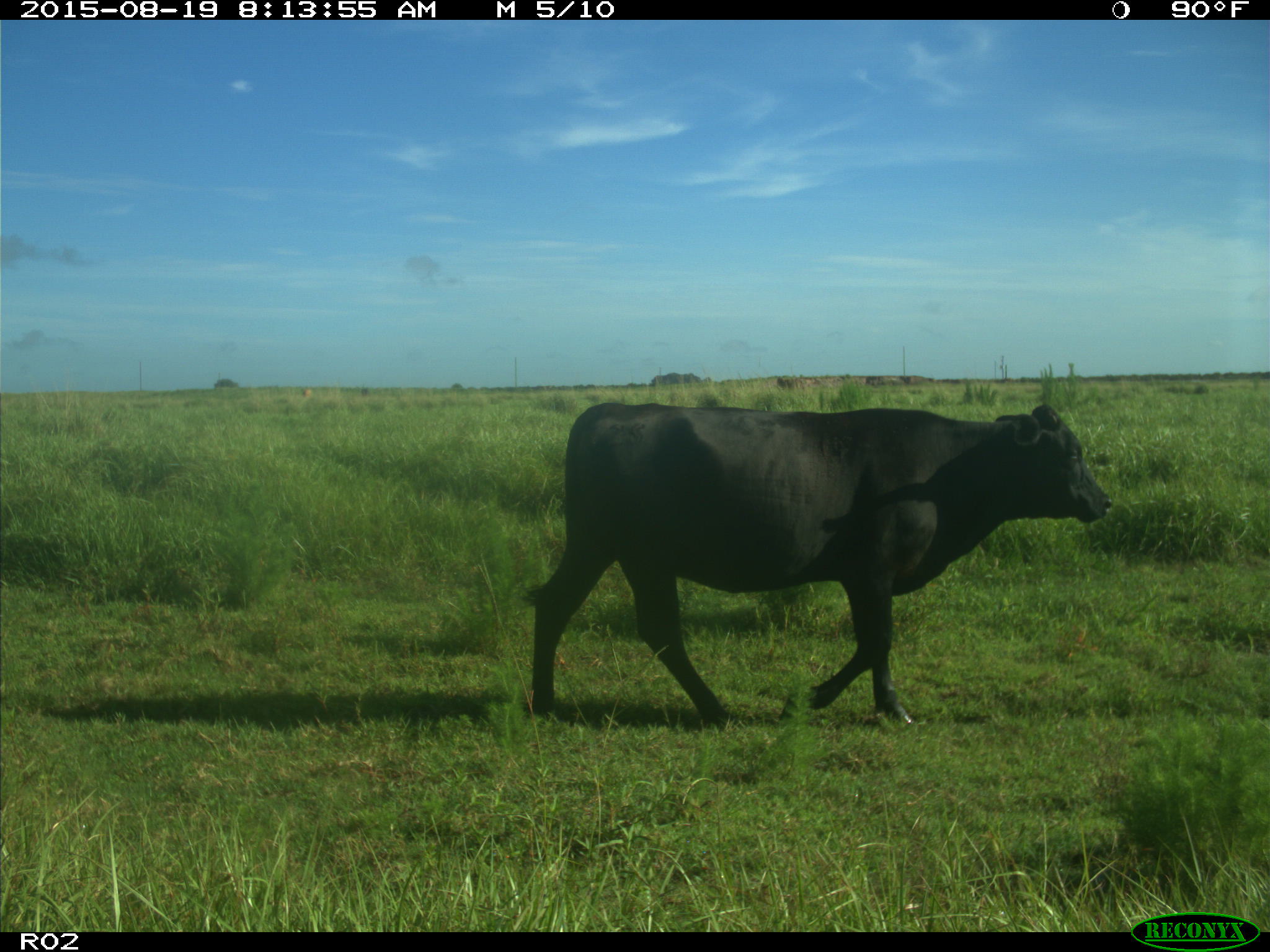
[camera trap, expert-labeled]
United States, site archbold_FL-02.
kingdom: Animalia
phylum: Chordata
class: Mammalia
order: Artiodactyla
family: Bovidae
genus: Bos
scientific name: Bos taurus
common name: domestic cow